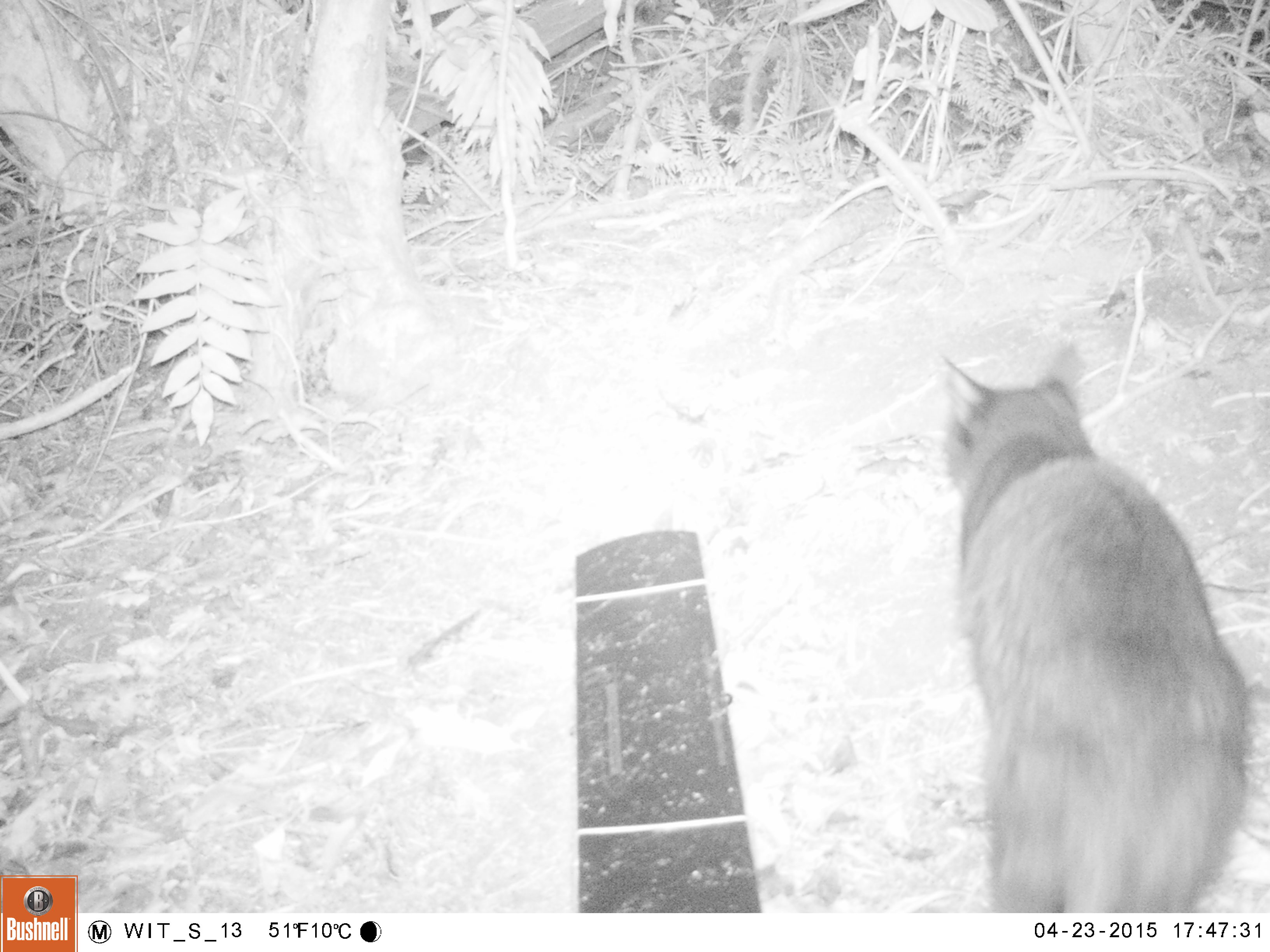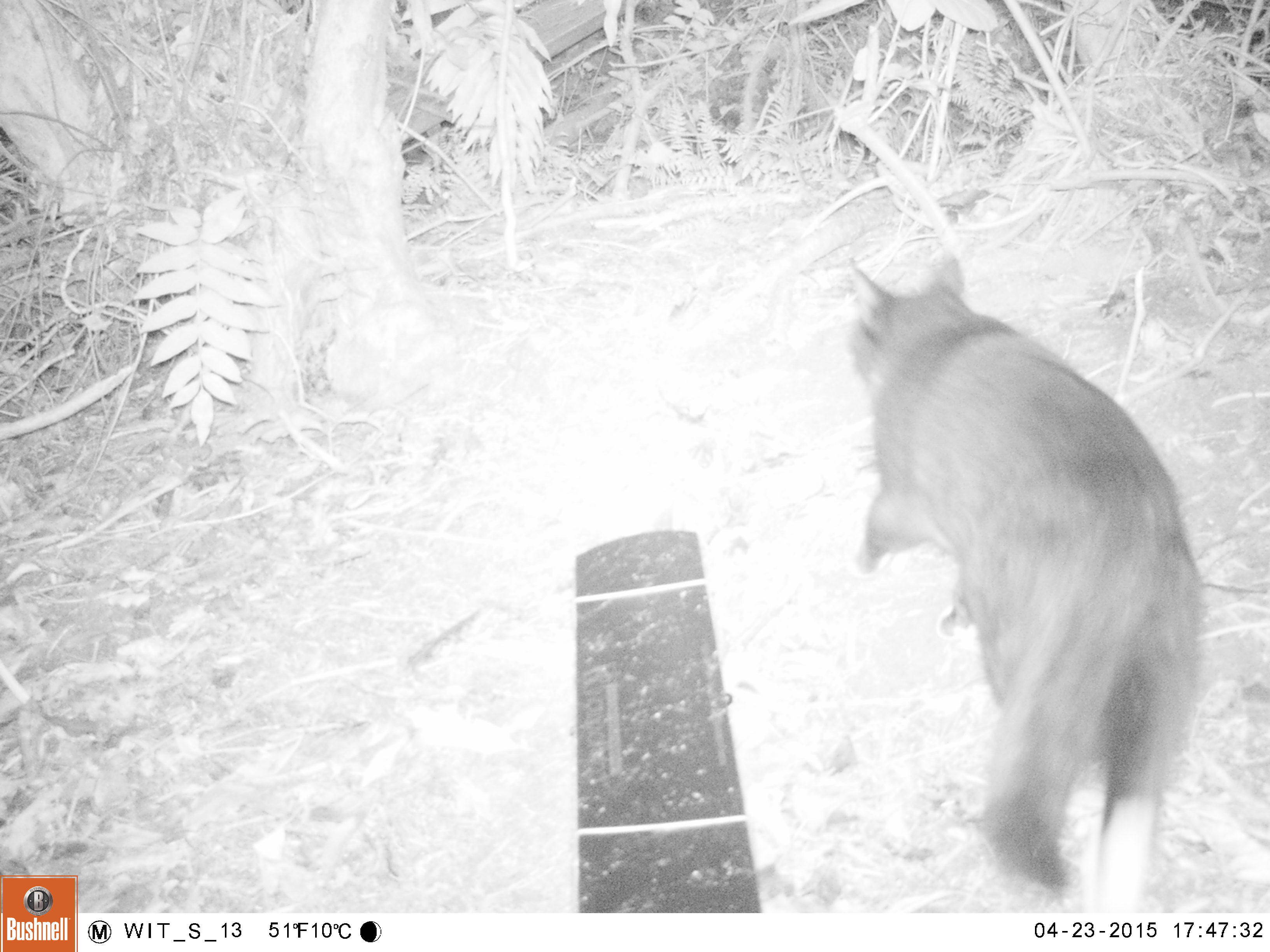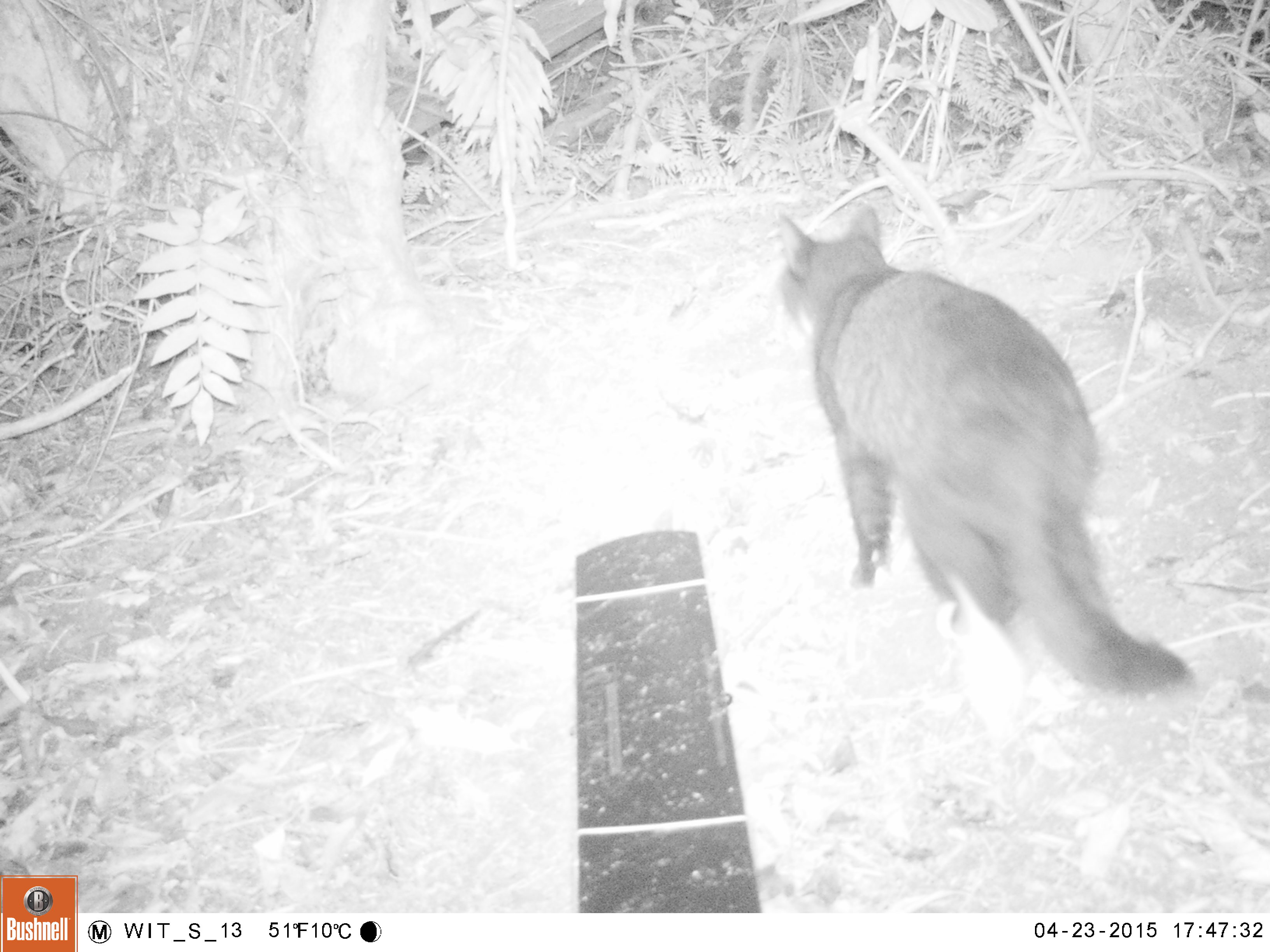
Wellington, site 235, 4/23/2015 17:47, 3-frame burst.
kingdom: Animalia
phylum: Chordata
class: Mammalia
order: Carnivora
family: Felidae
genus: Felis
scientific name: Felis catus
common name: cat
Cat (Felis catus).